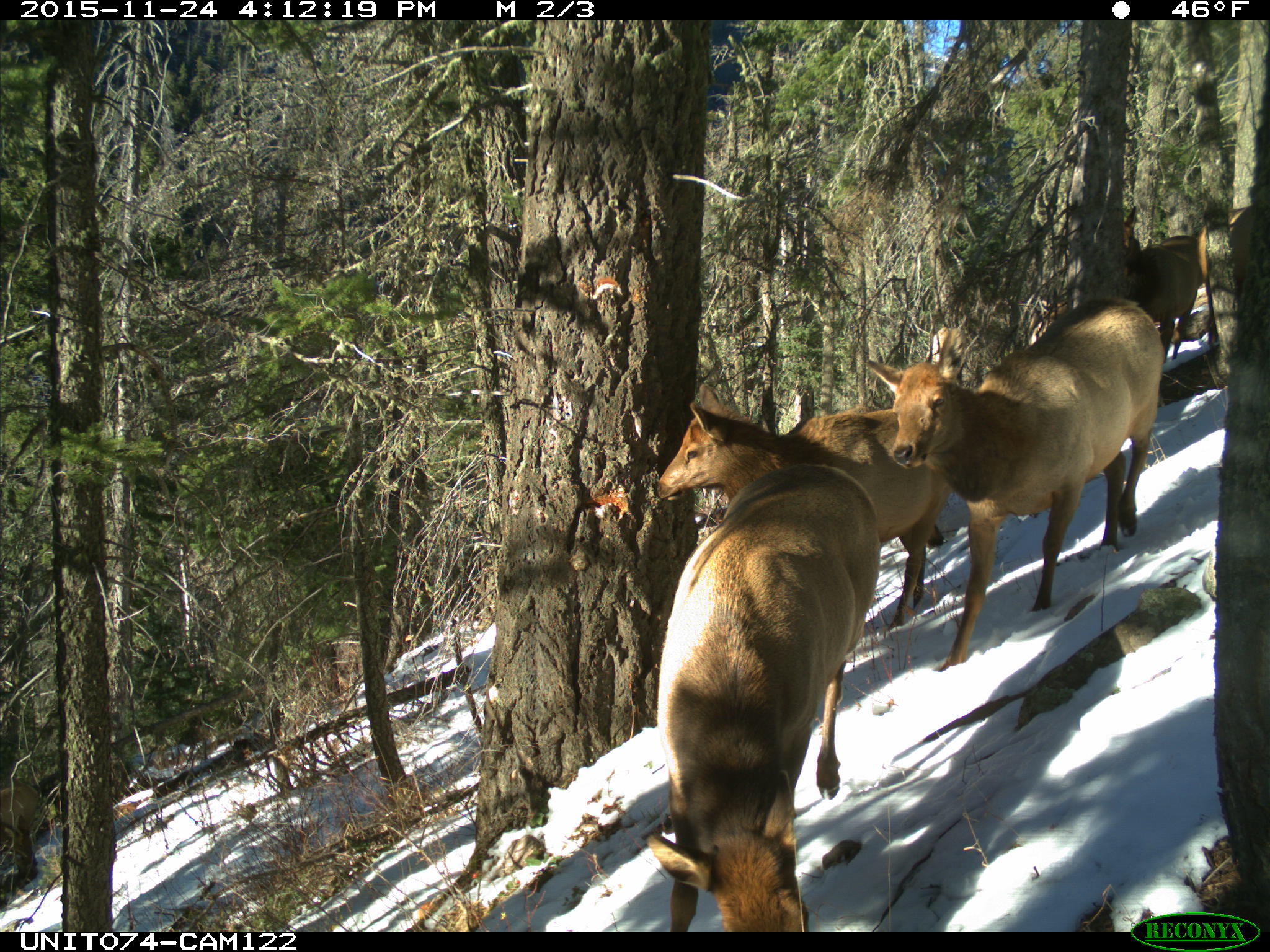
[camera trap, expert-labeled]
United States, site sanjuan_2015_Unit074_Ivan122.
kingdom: Animalia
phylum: Chordata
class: Mammalia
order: Artiodactyla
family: Cervidae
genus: Cervus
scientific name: Cervus elaphus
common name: red deer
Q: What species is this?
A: Cervus elaphus (red deer).